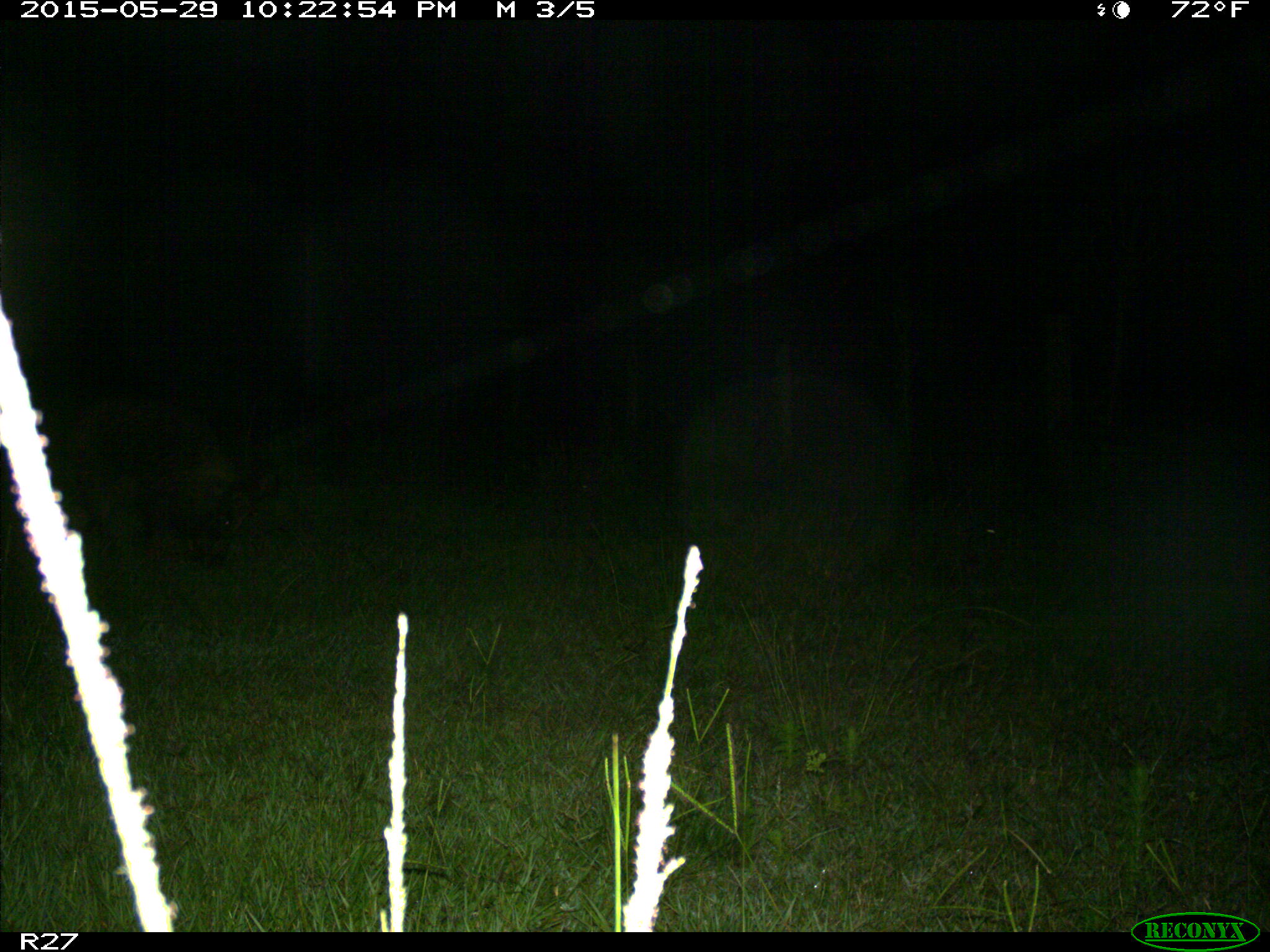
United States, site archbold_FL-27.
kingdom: Animalia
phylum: Chordata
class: Mammalia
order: Artiodactyla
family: Suidae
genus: Sus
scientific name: Sus scrofa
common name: wild boar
Sus scrofa (wild boar).